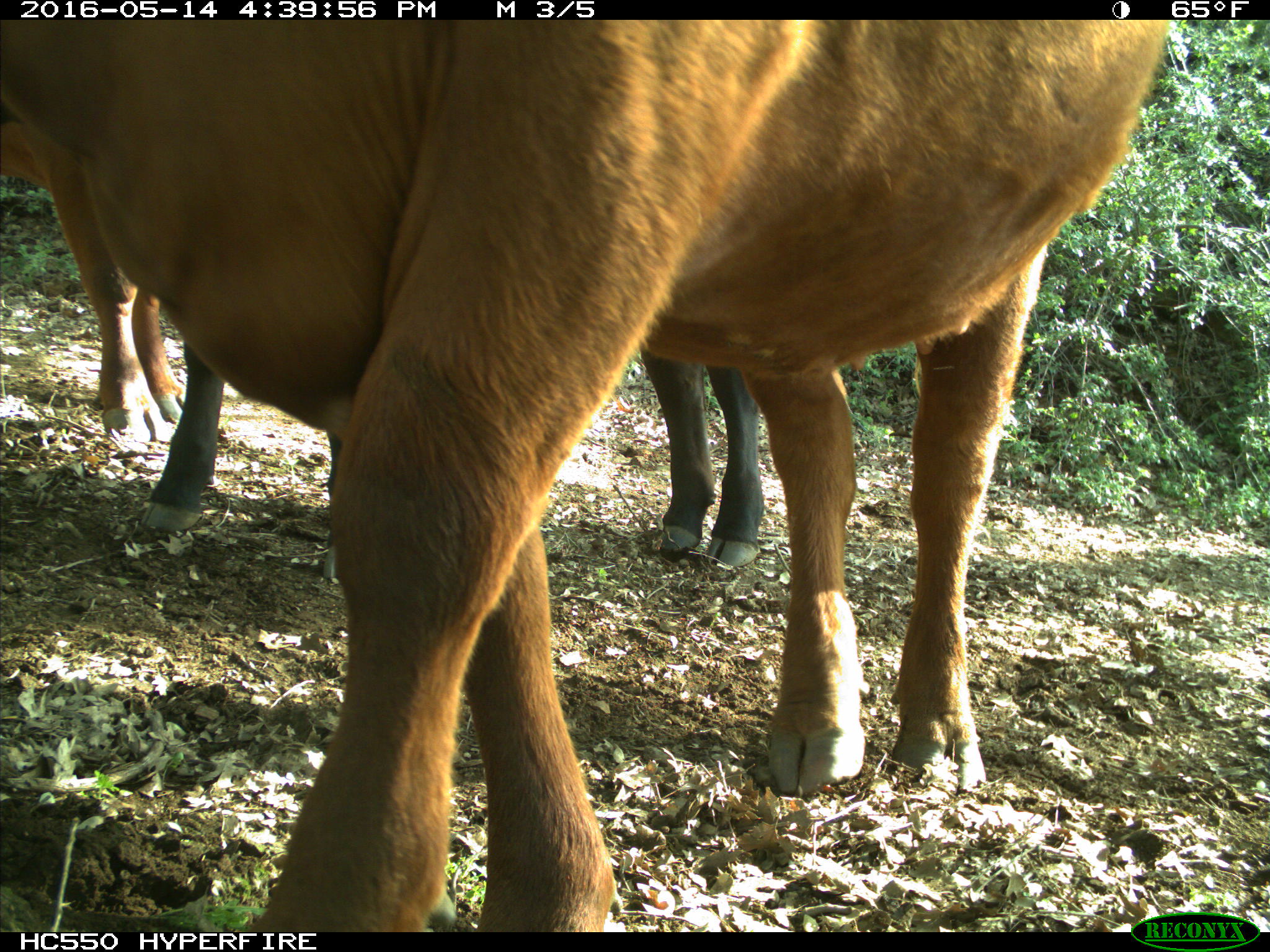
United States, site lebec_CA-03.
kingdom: Animalia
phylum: Chordata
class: Mammalia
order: Artiodactyla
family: Bovidae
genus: Bos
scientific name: Bos taurus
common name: domestic cow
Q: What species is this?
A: Bos taurus (domestic cow).